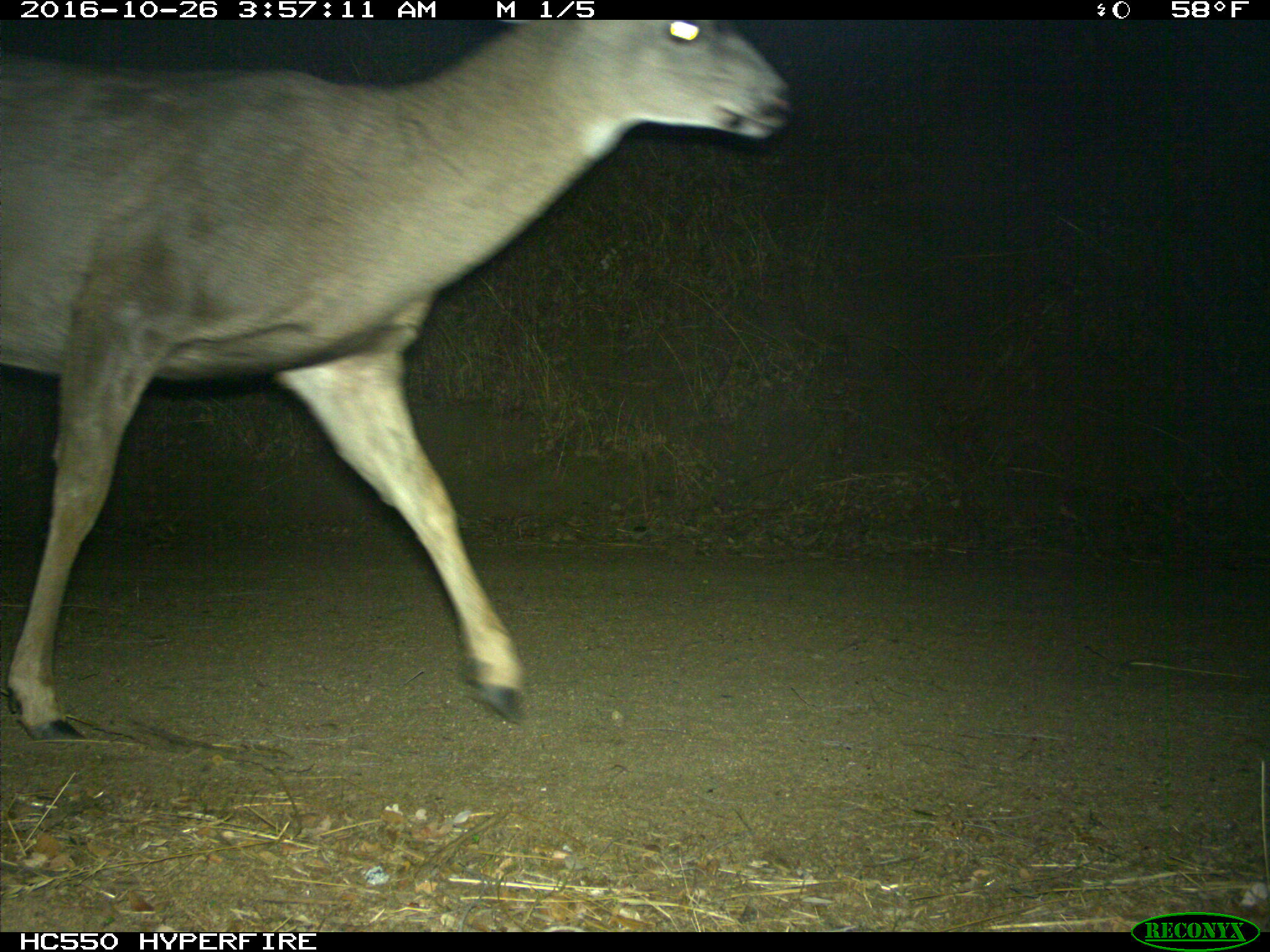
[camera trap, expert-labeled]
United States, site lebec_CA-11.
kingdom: Animalia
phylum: Chordata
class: Mammalia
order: Artiodactyla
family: Cervidae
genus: Odocoileus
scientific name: Odocoileus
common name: deer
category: unidentified deer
Unidentified deer (deer) (Odocoileus).